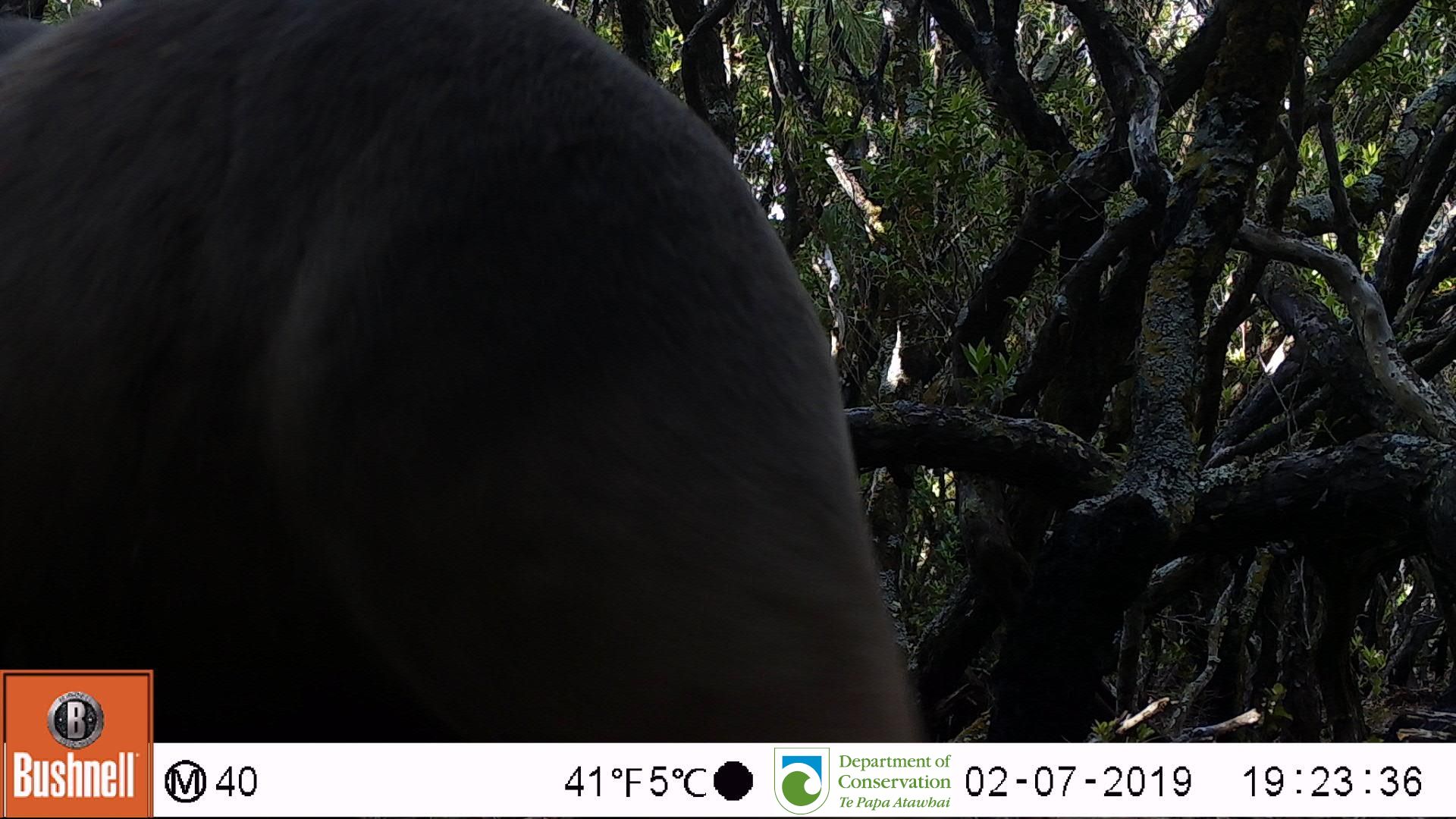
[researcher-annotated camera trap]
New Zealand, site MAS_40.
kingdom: Animalia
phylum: Chordata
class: Mammalia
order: Carnivora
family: Otariidae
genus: Phocarctos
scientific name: Phocarctos hookeri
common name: new zealand sea lion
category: sealion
Sealion (new zealand sea lion) (Phocarctos hookeri).